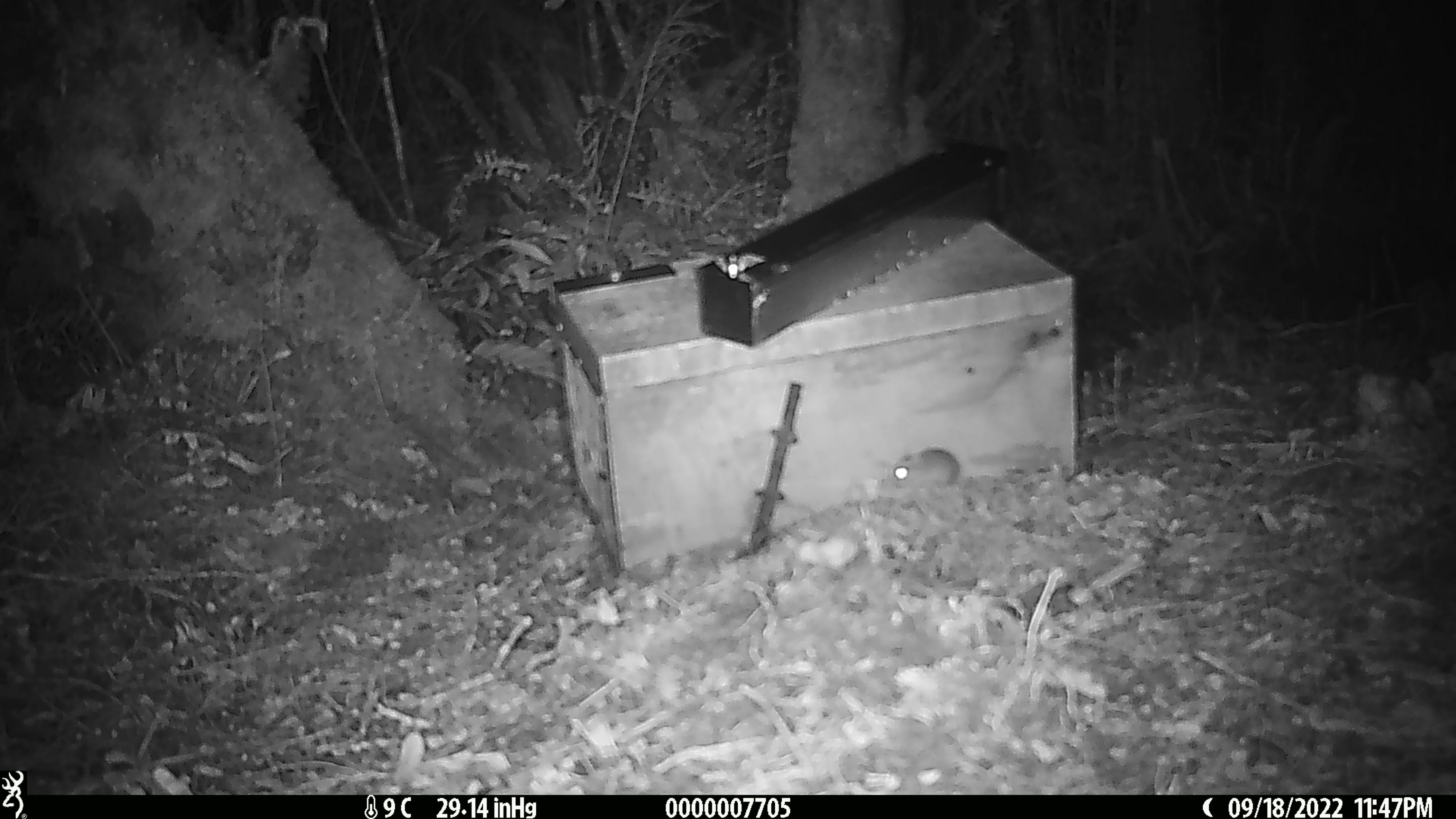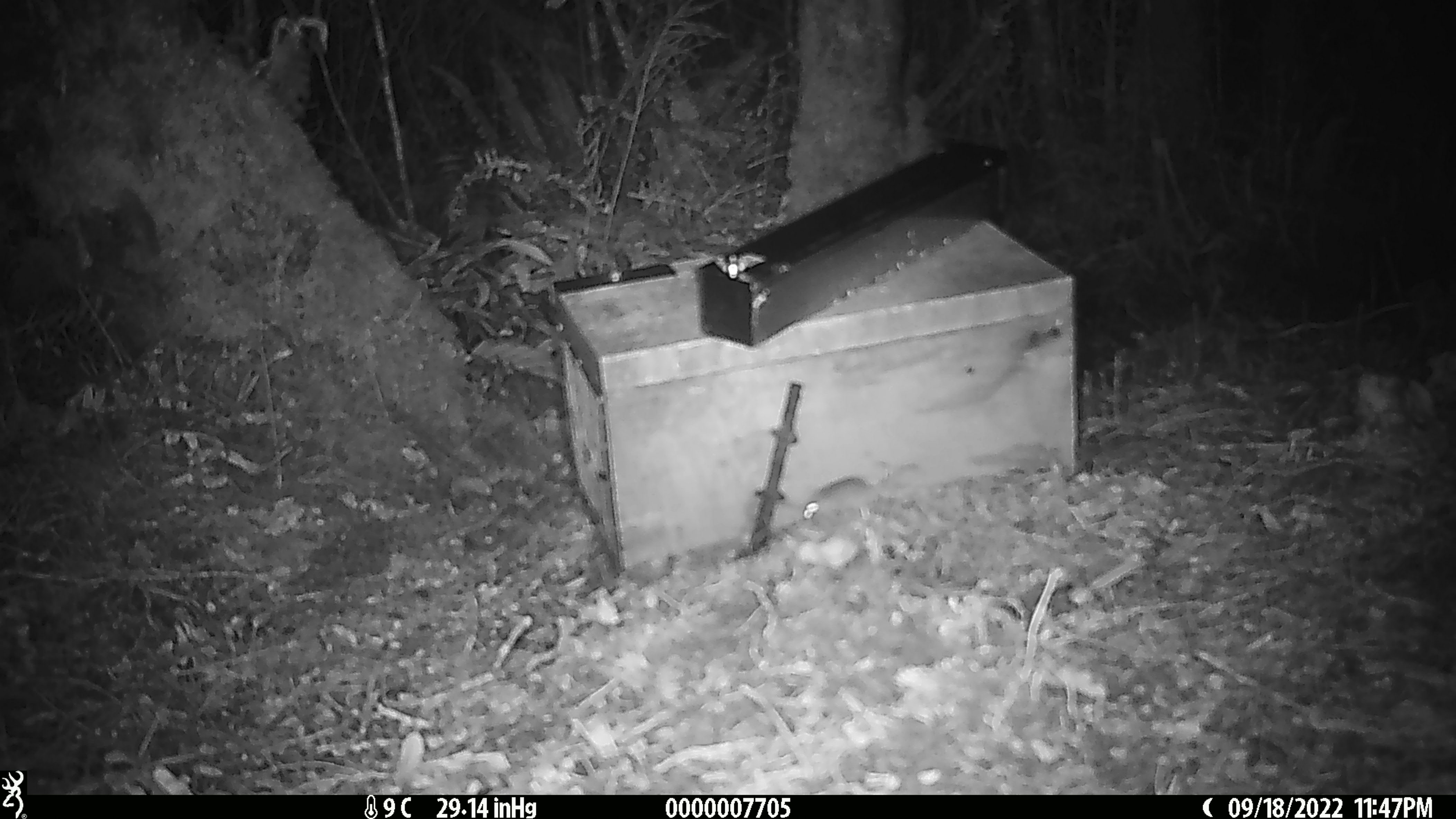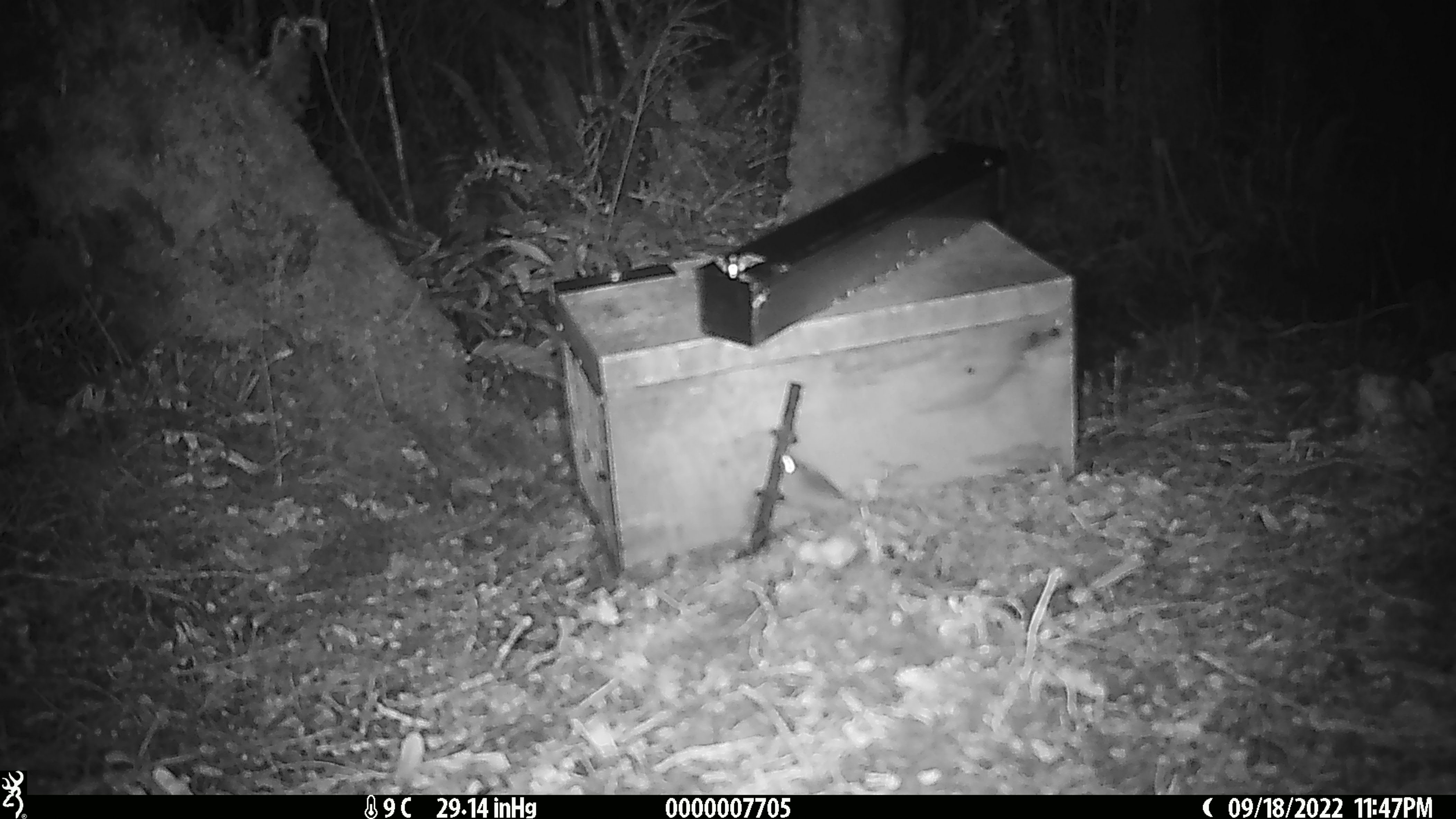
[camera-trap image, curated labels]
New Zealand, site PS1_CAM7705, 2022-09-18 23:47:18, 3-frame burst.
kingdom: Animalia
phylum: Chordata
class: Mammalia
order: Rodentia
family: Muridae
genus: Mus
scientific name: Mus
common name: mouse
Mouse (Mus).